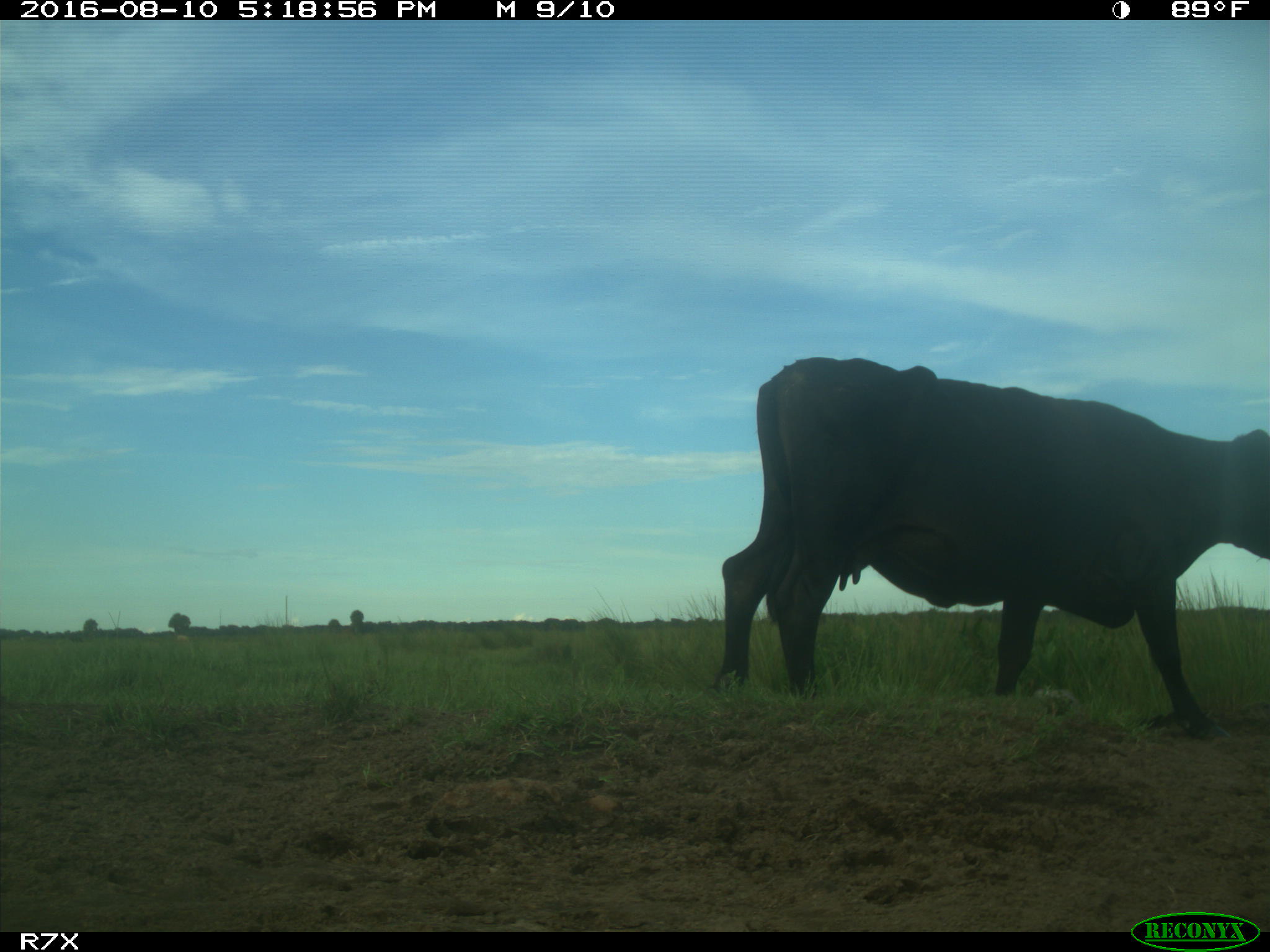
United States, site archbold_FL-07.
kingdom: Animalia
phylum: Chordata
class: Mammalia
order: Artiodactyla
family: Bovidae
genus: Bos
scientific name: Bos taurus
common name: domestic cow